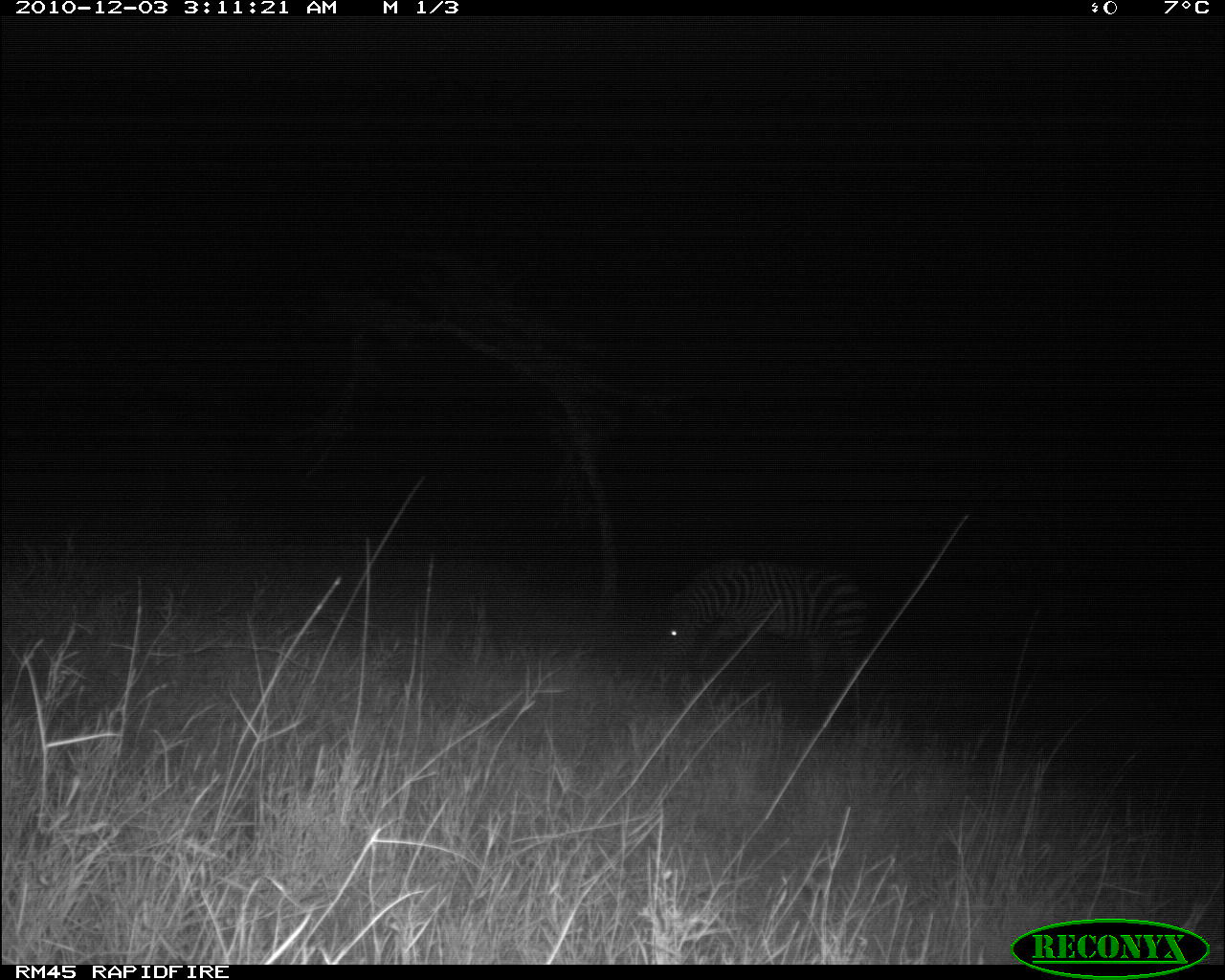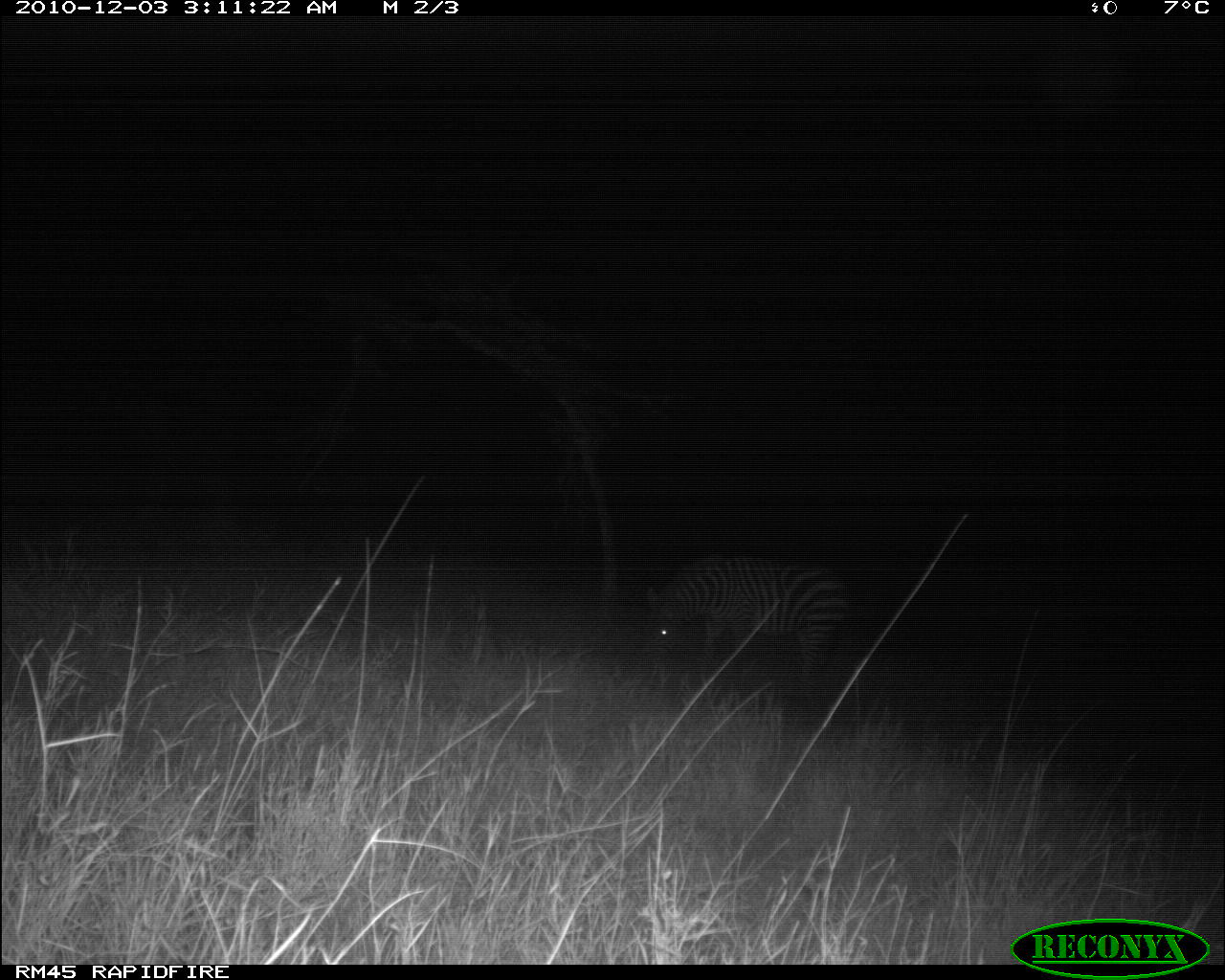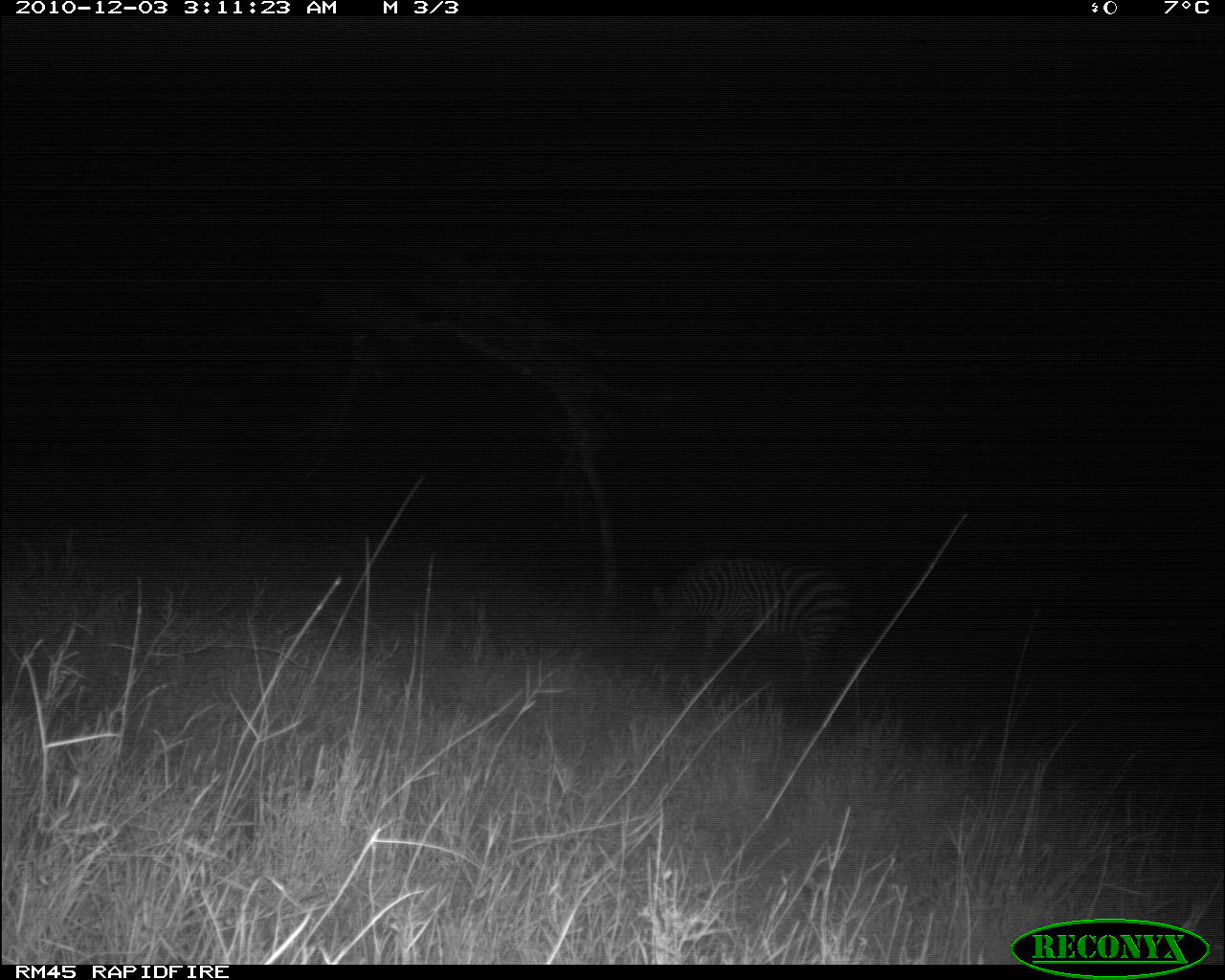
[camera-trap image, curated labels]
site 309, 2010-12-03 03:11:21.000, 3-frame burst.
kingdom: Animalia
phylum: Chordata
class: Mammalia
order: Perissodactyla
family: Equidae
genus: Equus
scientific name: Equus quagga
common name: plains zebra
Equus quagga (plains zebra), count 1.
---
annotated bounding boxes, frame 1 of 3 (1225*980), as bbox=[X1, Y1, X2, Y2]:
equus quagga: bbox=[657, 557, 870, 697]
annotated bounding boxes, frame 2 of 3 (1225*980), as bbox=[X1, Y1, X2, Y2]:
equus quagga: bbox=[641, 552, 855, 707]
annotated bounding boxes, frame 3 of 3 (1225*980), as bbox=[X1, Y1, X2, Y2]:
equus quagga: bbox=[638, 552, 860, 712]